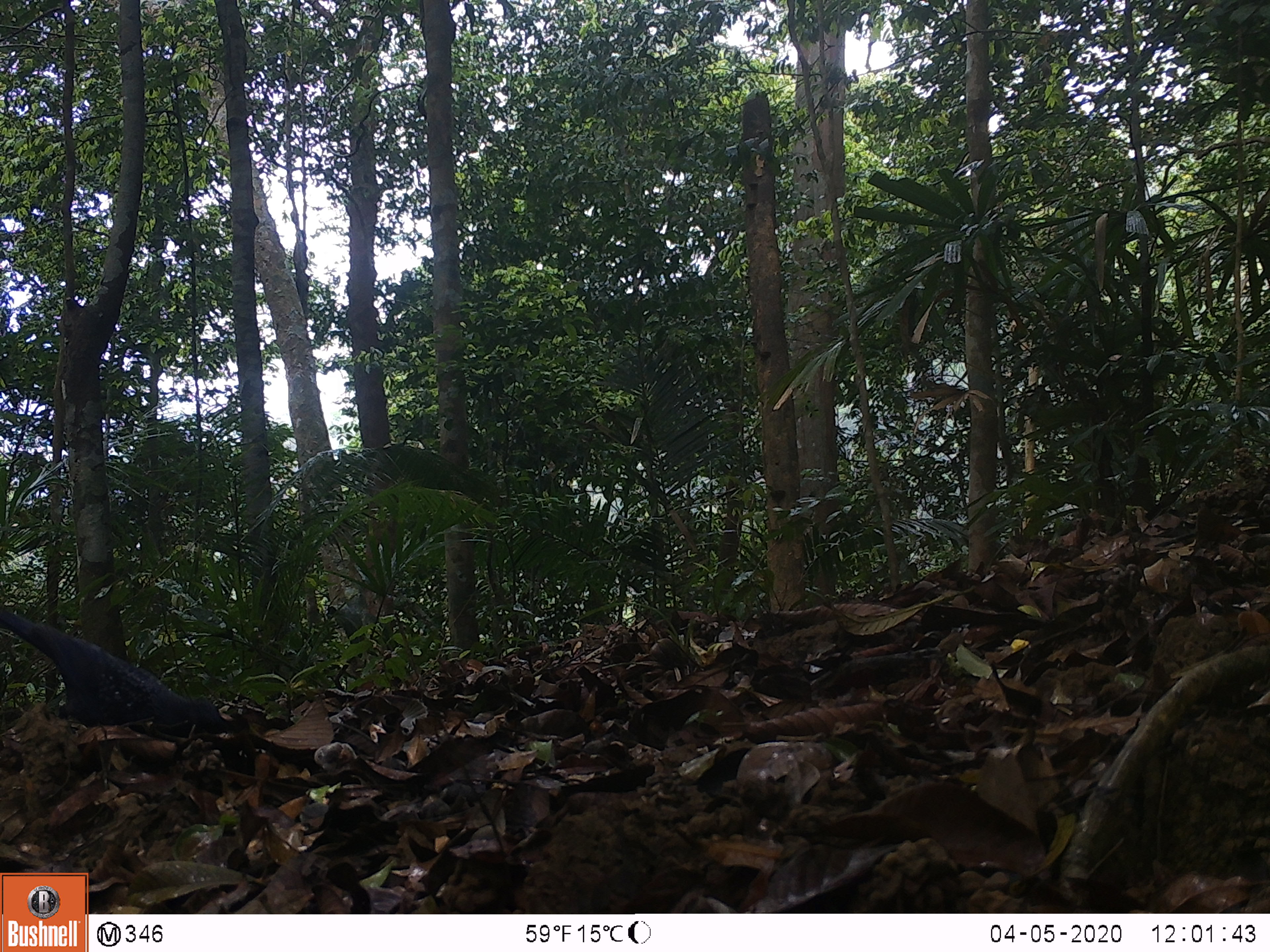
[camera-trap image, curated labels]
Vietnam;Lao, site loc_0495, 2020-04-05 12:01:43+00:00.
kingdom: Animalia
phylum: Chordata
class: Aves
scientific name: Aves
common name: bird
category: unidentified bird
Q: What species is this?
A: Unidentified bird (bird) (Aves).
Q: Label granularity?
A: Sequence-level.